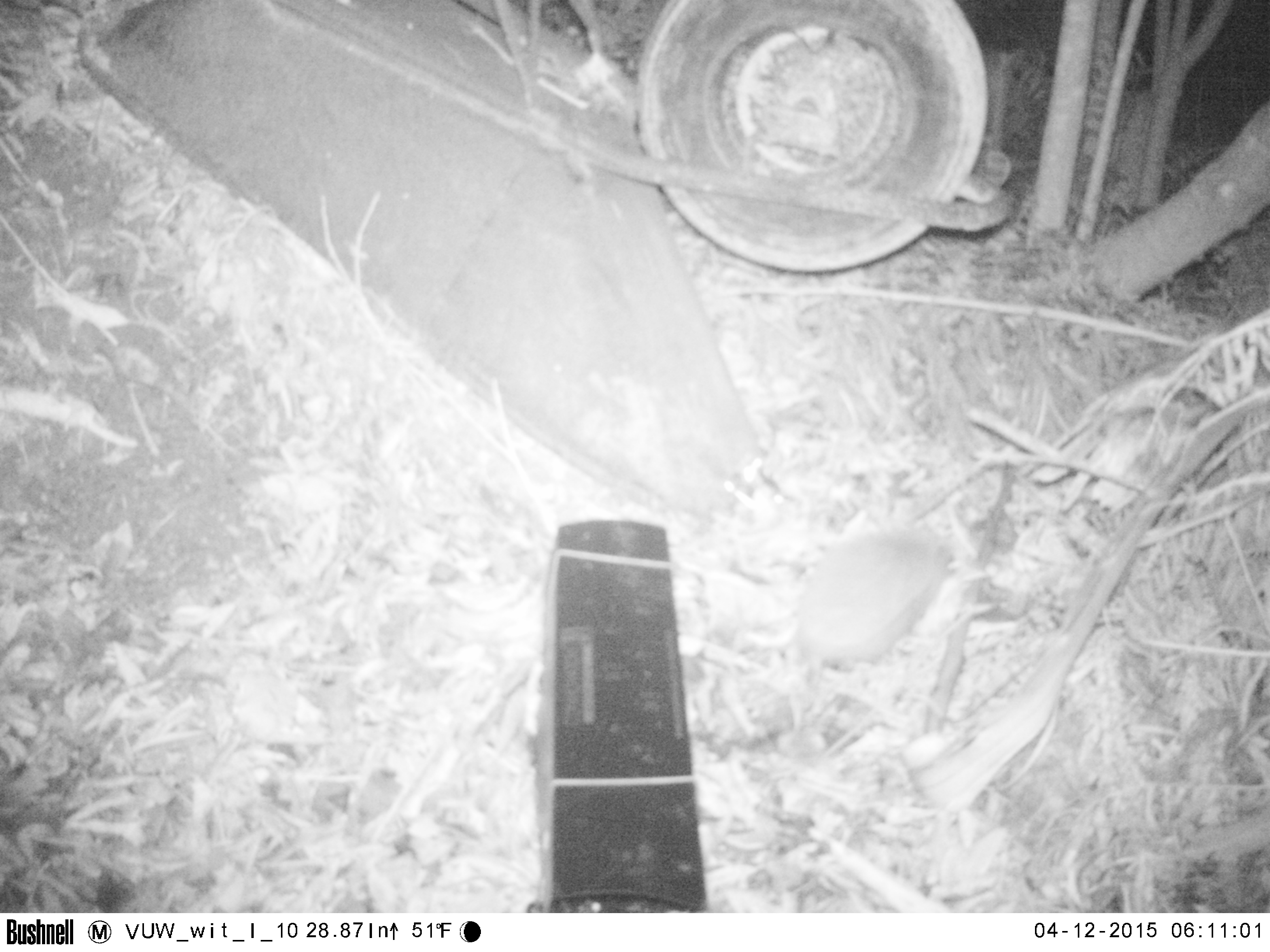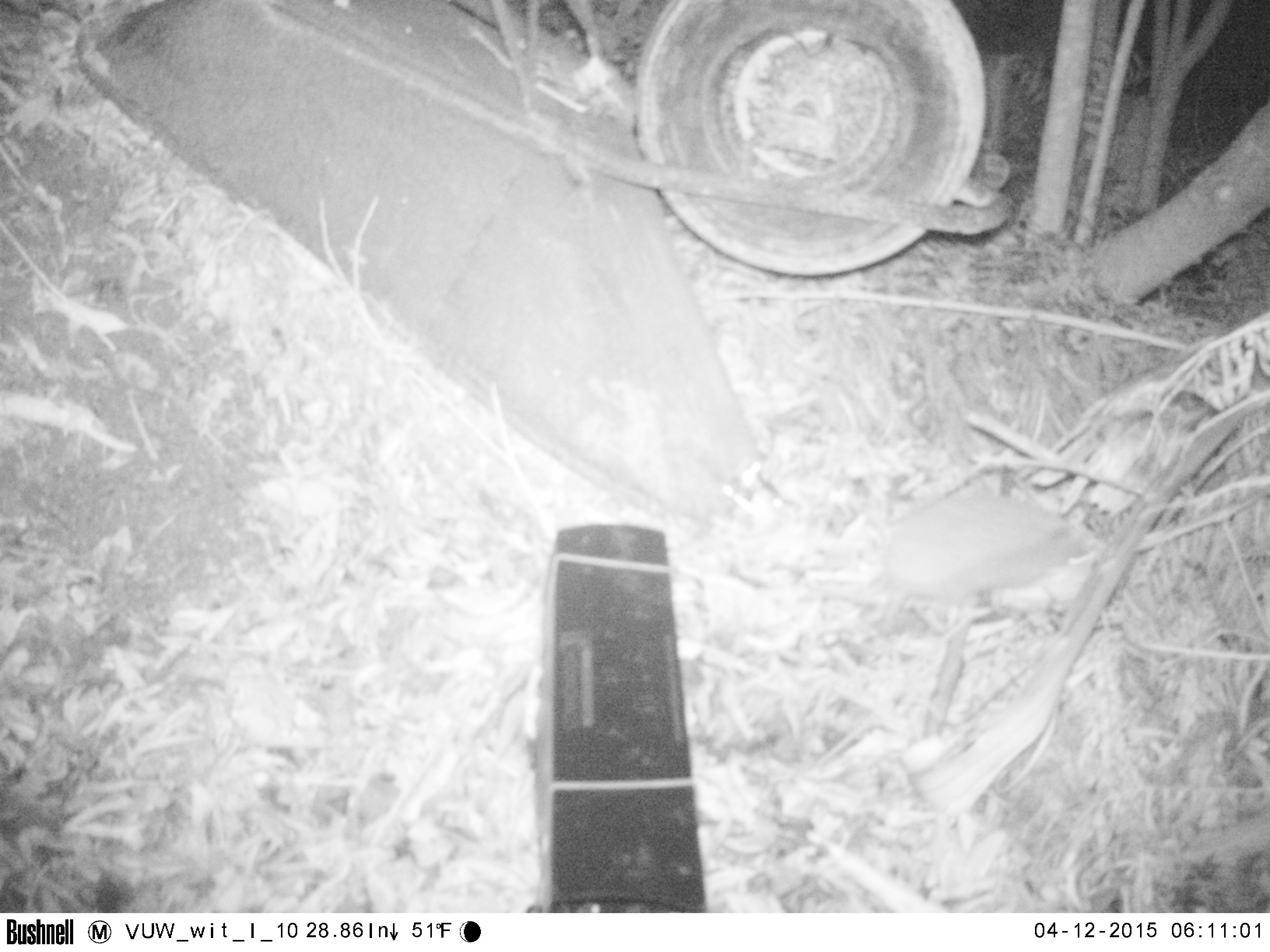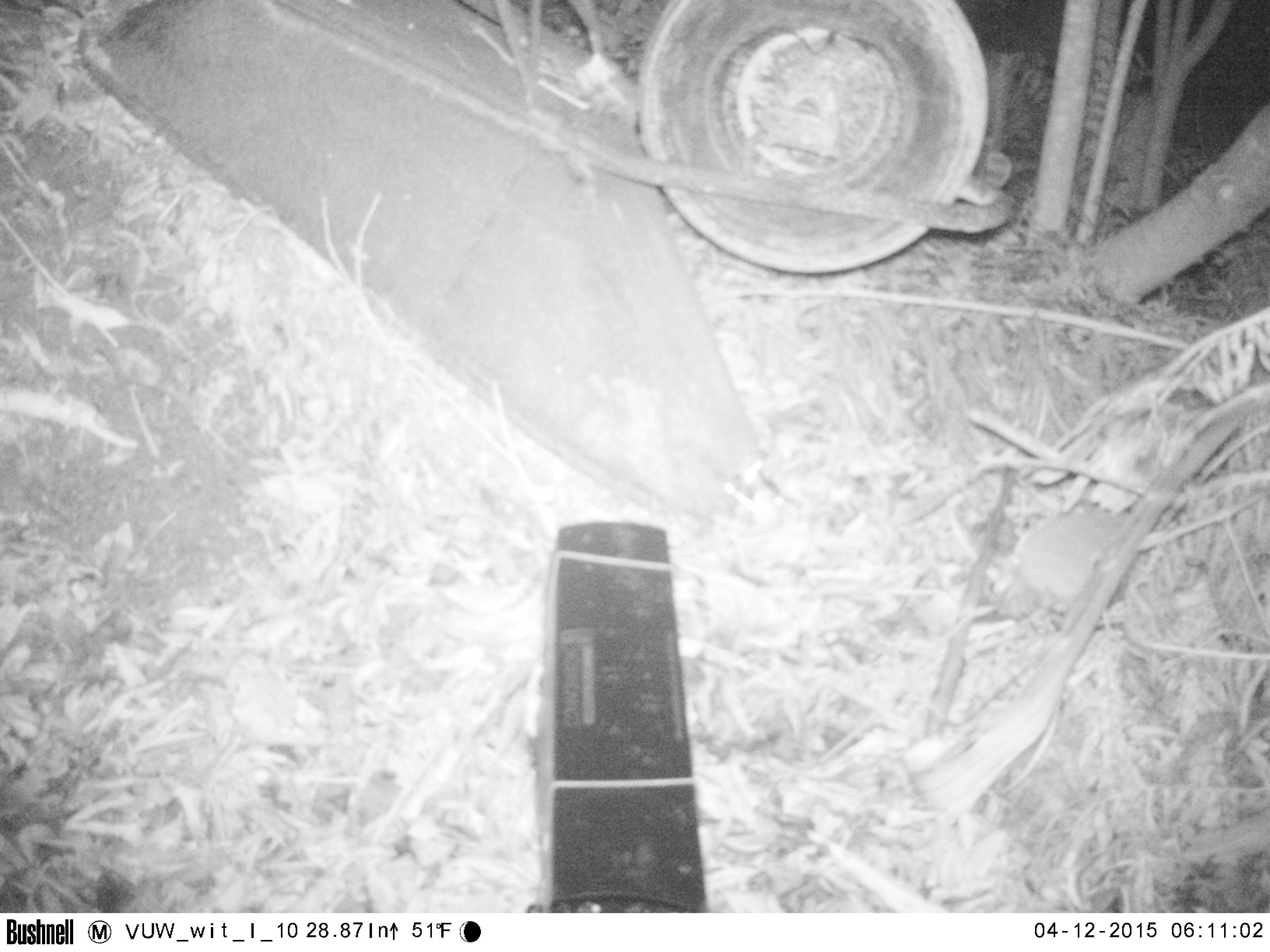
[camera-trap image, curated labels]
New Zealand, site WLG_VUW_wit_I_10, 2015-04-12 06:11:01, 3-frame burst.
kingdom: Animalia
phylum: Chordata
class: Mammalia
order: Eulipotyphla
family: Erinaceidae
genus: Erinaceus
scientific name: Erinaceus europaeus europaeus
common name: european hedgehog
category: hedgehog